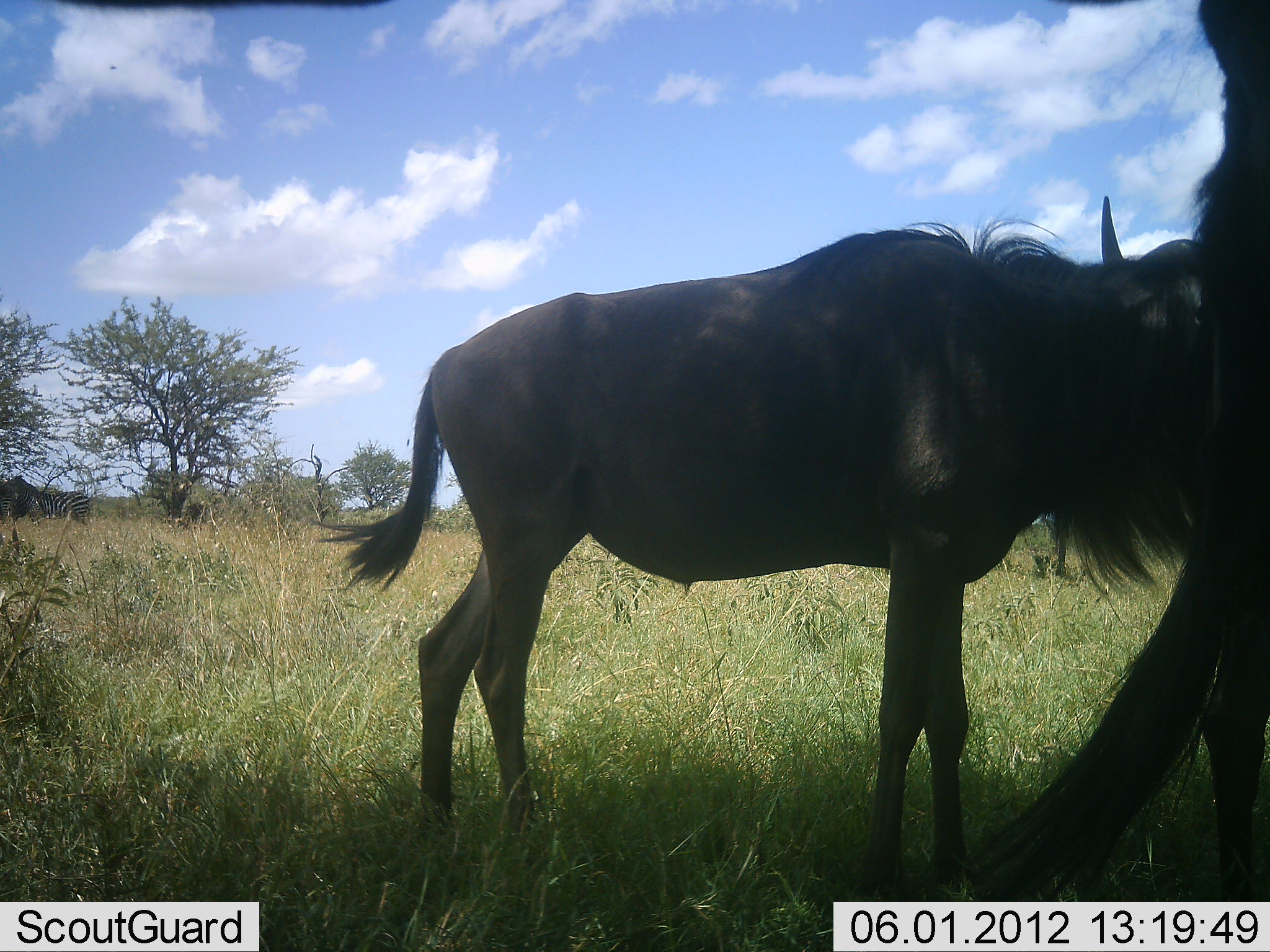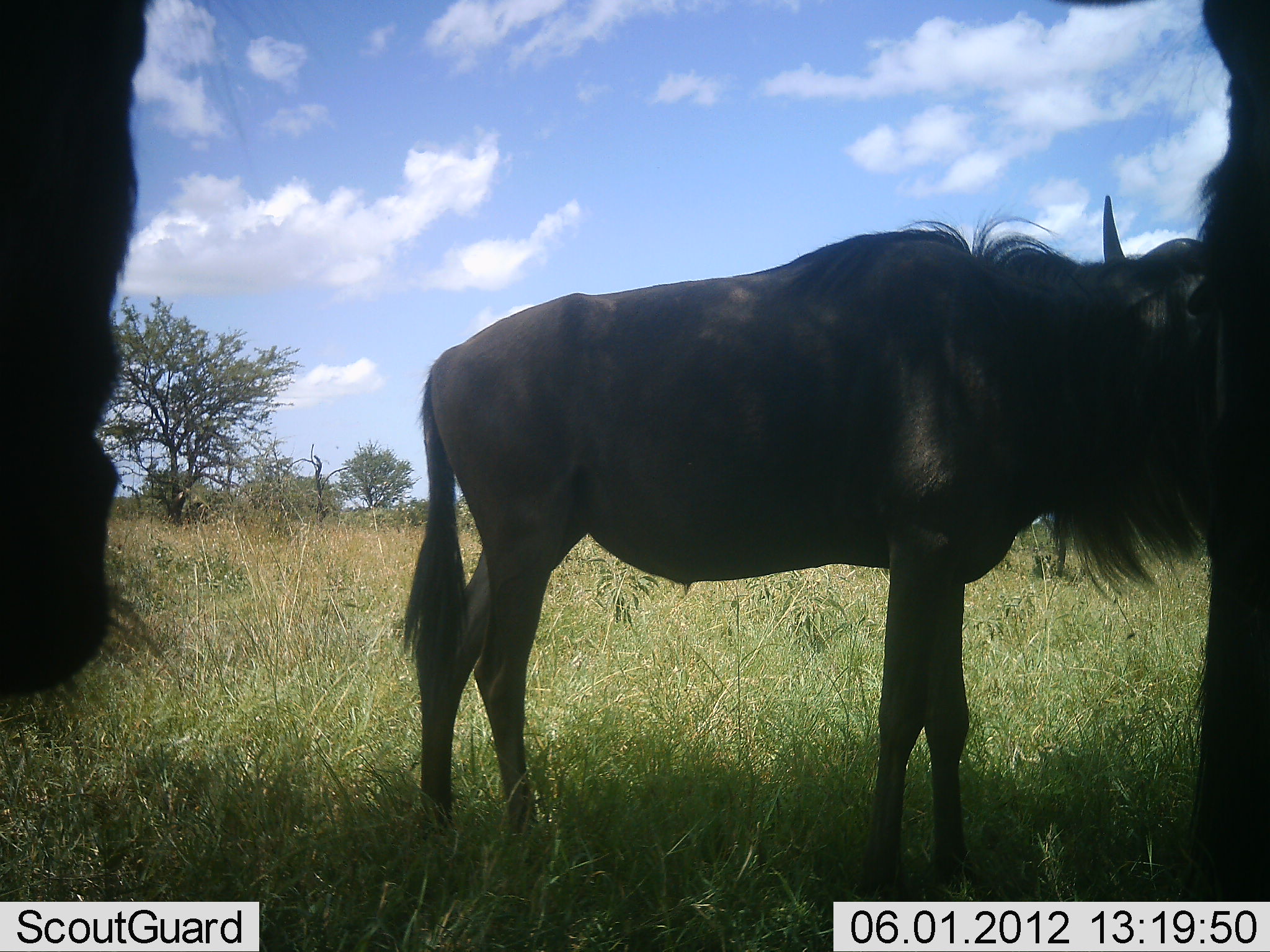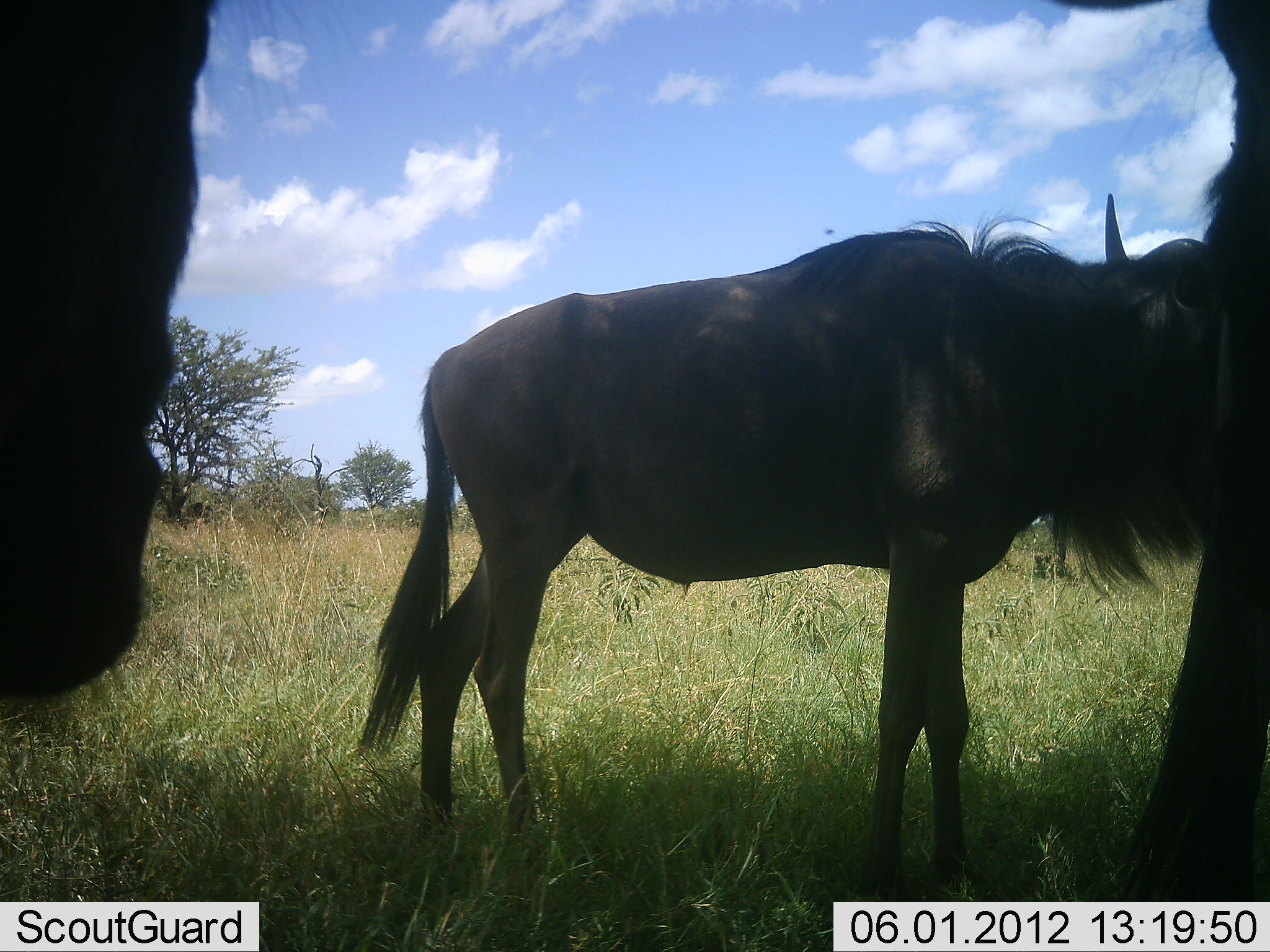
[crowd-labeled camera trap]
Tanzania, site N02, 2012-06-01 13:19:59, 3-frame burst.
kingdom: Animalia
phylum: Chordata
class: Mammalia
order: Artiodactyla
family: Bovidae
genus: Connochaetes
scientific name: Connochaetes taurinus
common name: blue wildebeest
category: wildebeest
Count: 3.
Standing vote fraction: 100%.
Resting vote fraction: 0%.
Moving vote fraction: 0%.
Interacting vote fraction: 0%.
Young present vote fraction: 10%.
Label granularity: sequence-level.